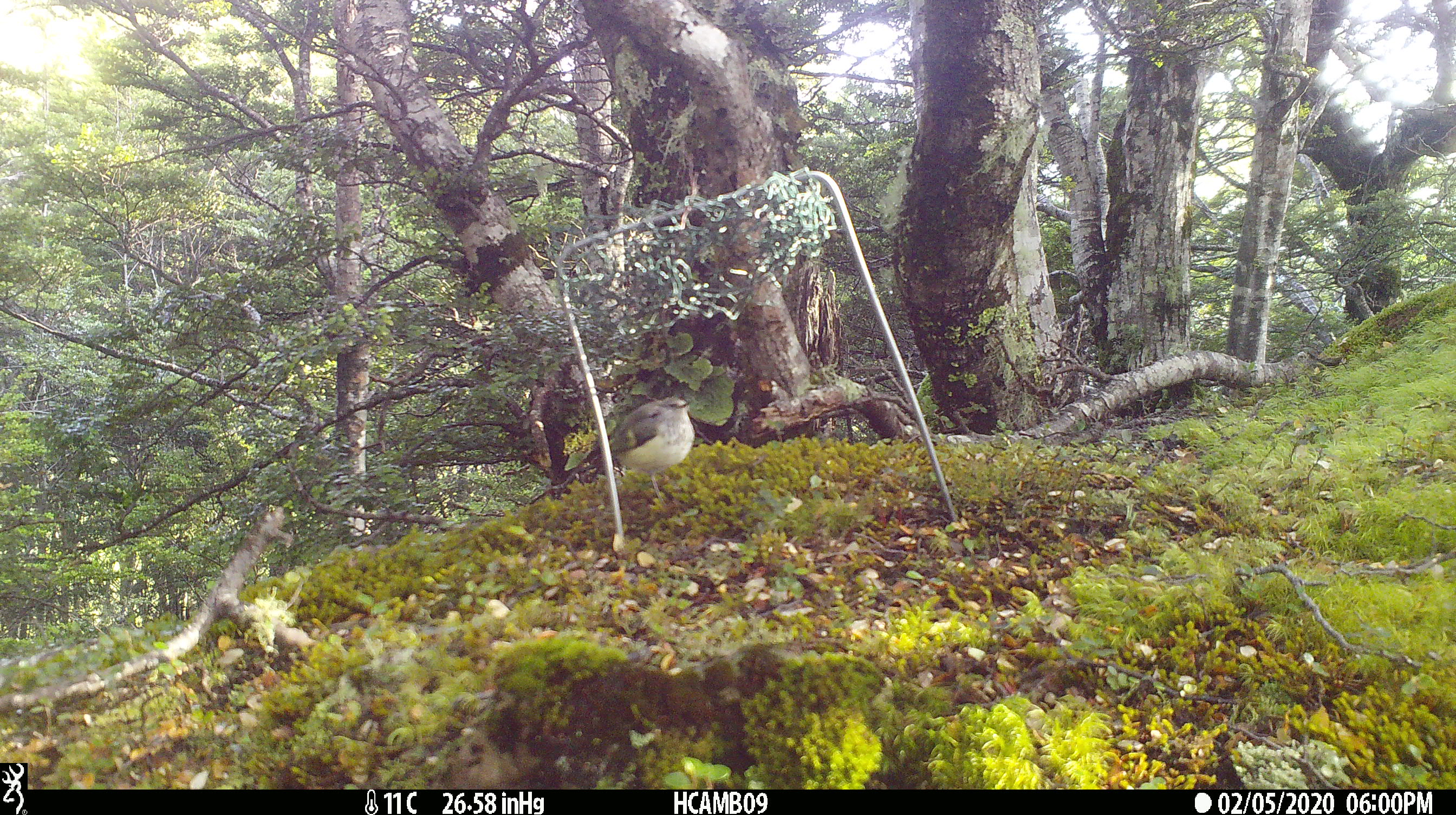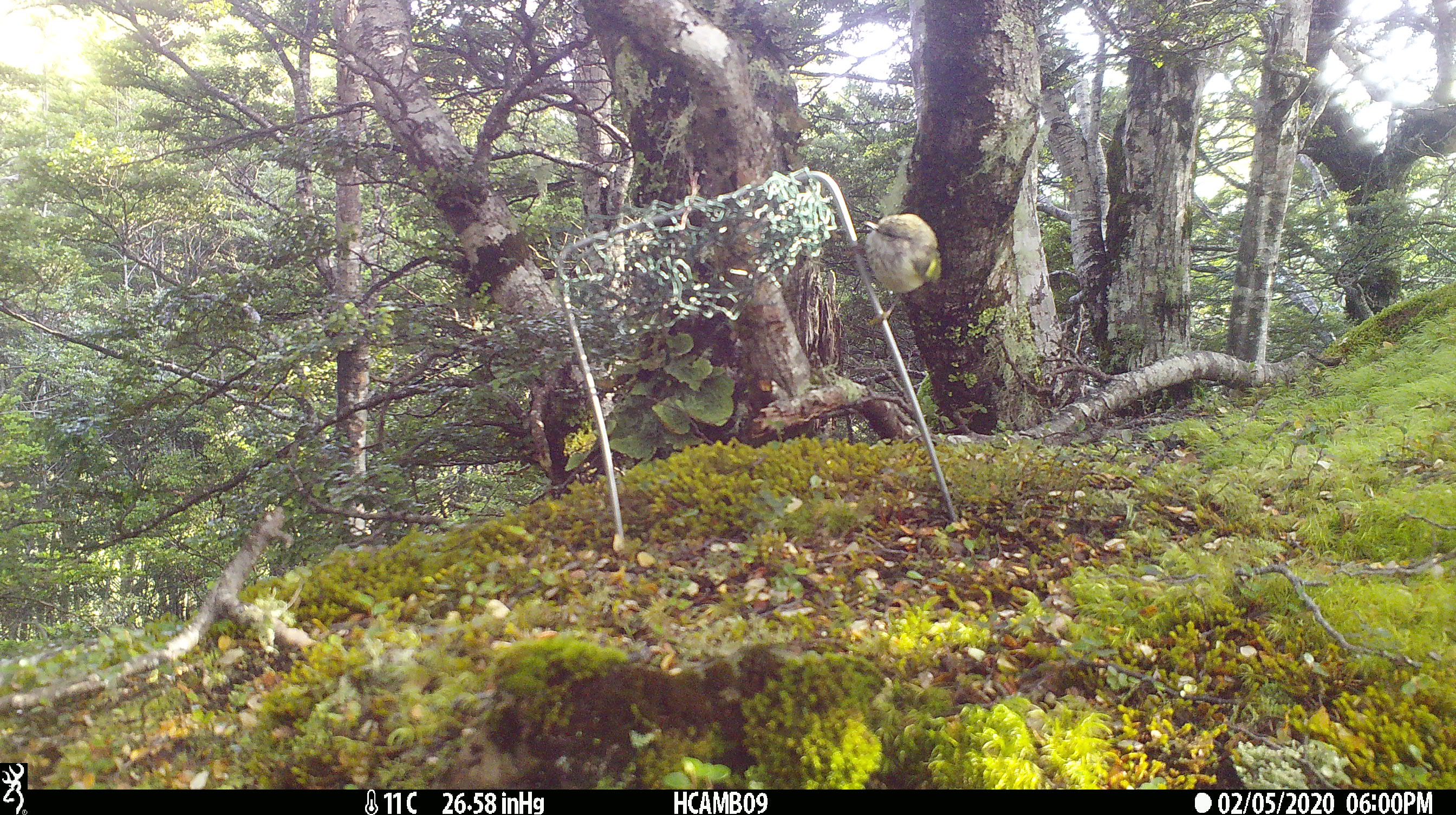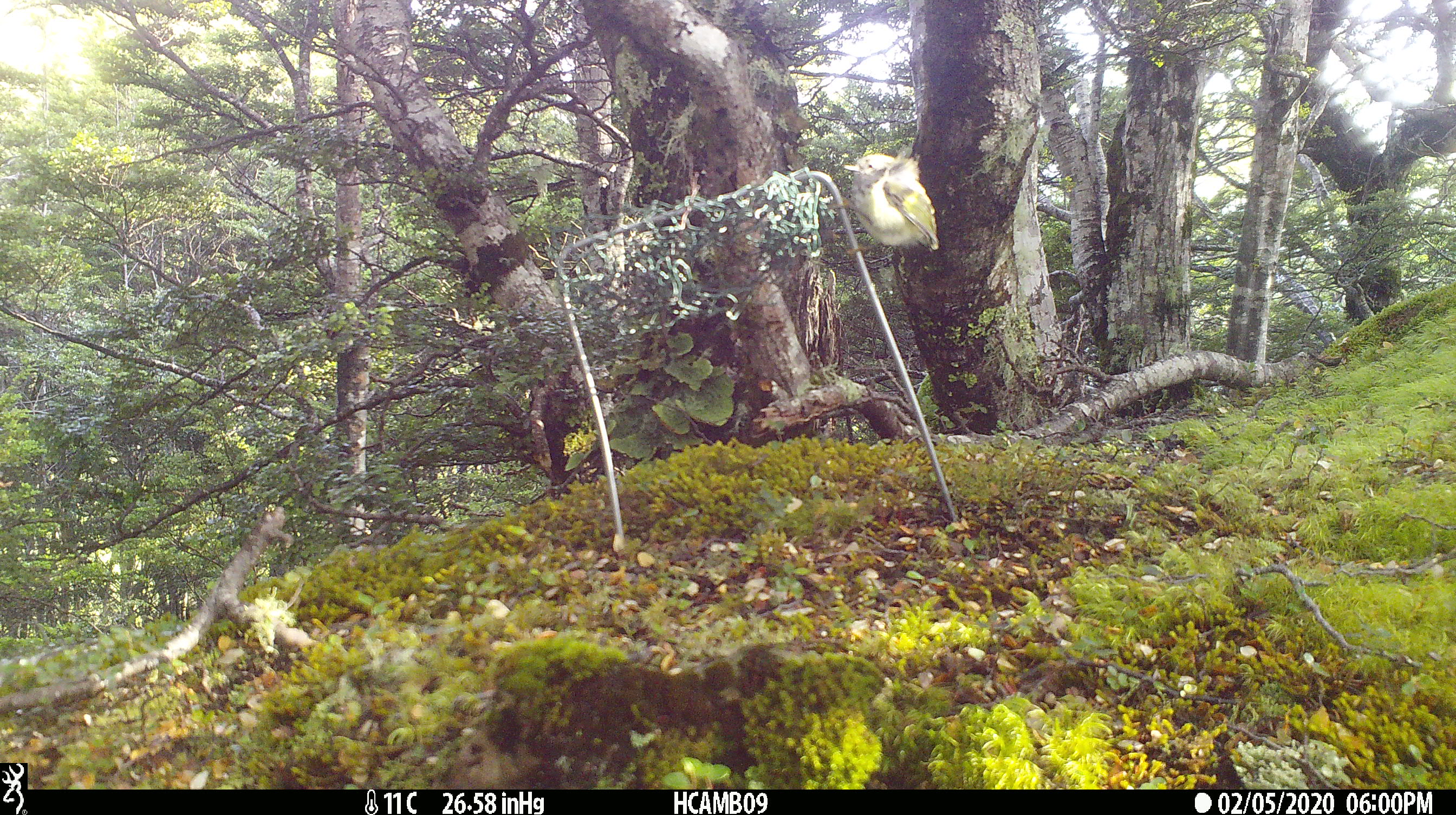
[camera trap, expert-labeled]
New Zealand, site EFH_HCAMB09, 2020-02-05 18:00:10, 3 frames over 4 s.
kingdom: Animalia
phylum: Chordata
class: Aves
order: Passeriformes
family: Acanthisittidae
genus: Acanthisitta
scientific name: Acanthisitta chloris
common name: rifleman